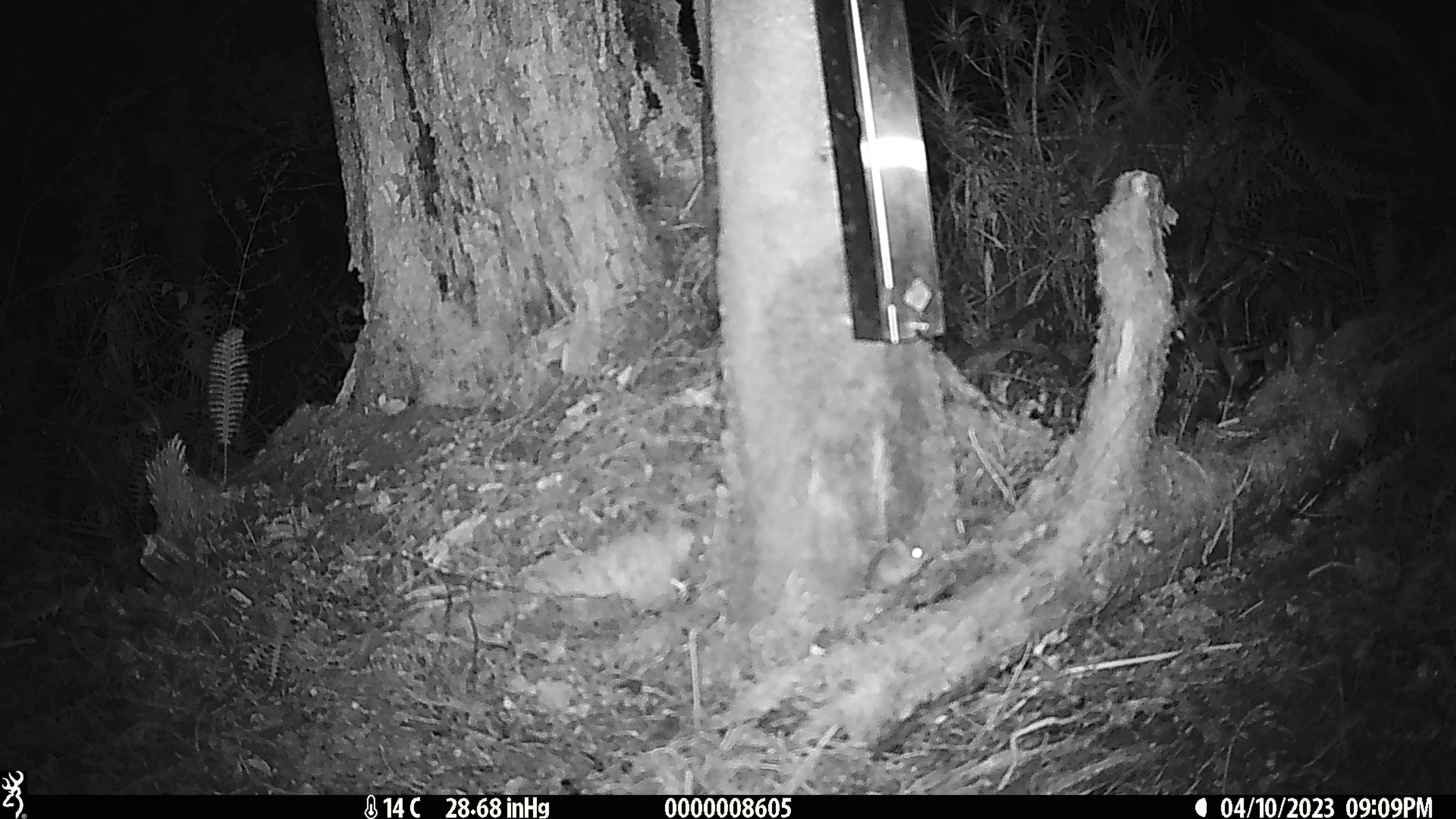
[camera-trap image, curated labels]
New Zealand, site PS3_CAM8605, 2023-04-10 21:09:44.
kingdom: Animalia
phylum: Chordata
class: Mammalia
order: Rodentia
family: Muridae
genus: Mus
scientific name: Mus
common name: mouse